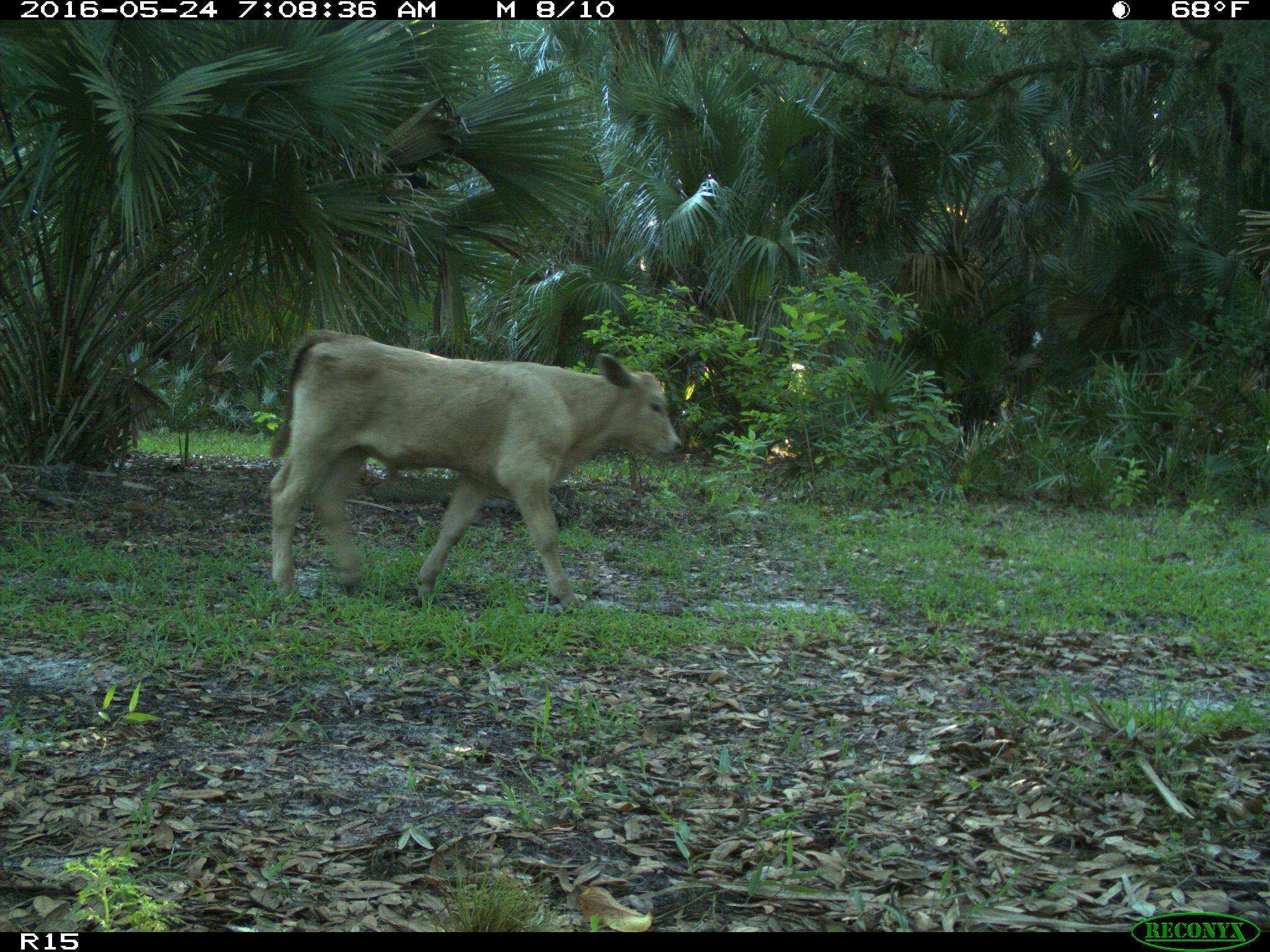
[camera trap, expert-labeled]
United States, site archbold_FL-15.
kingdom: Animalia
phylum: Chordata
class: Mammalia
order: Artiodactyla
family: Bovidae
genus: Bos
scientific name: Bos taurus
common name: domestic cow